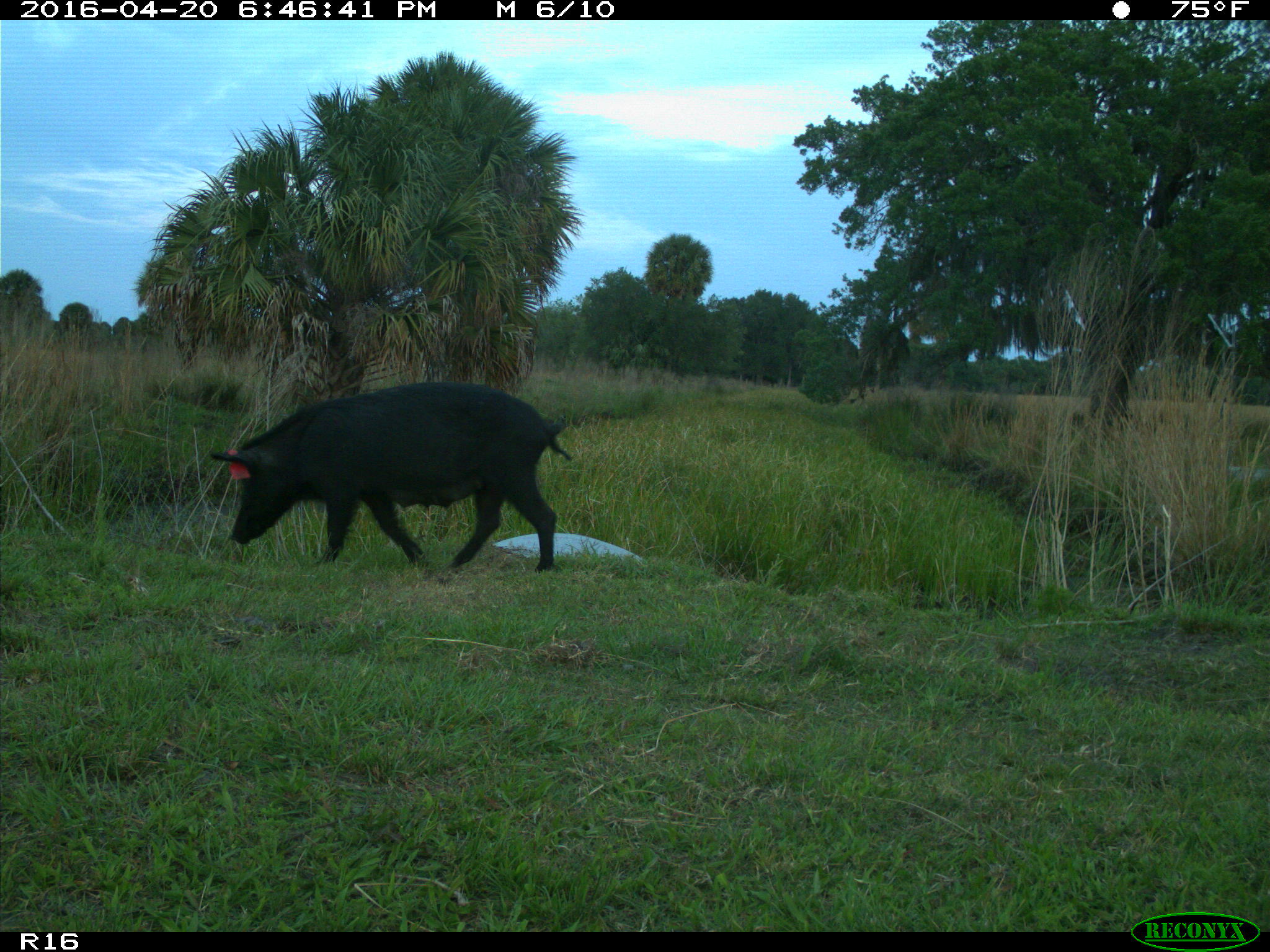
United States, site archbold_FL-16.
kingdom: Animalia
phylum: Chordata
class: Mammalia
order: Artiodactyla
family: Suidae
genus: Sus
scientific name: Sus scrofa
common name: wild boar